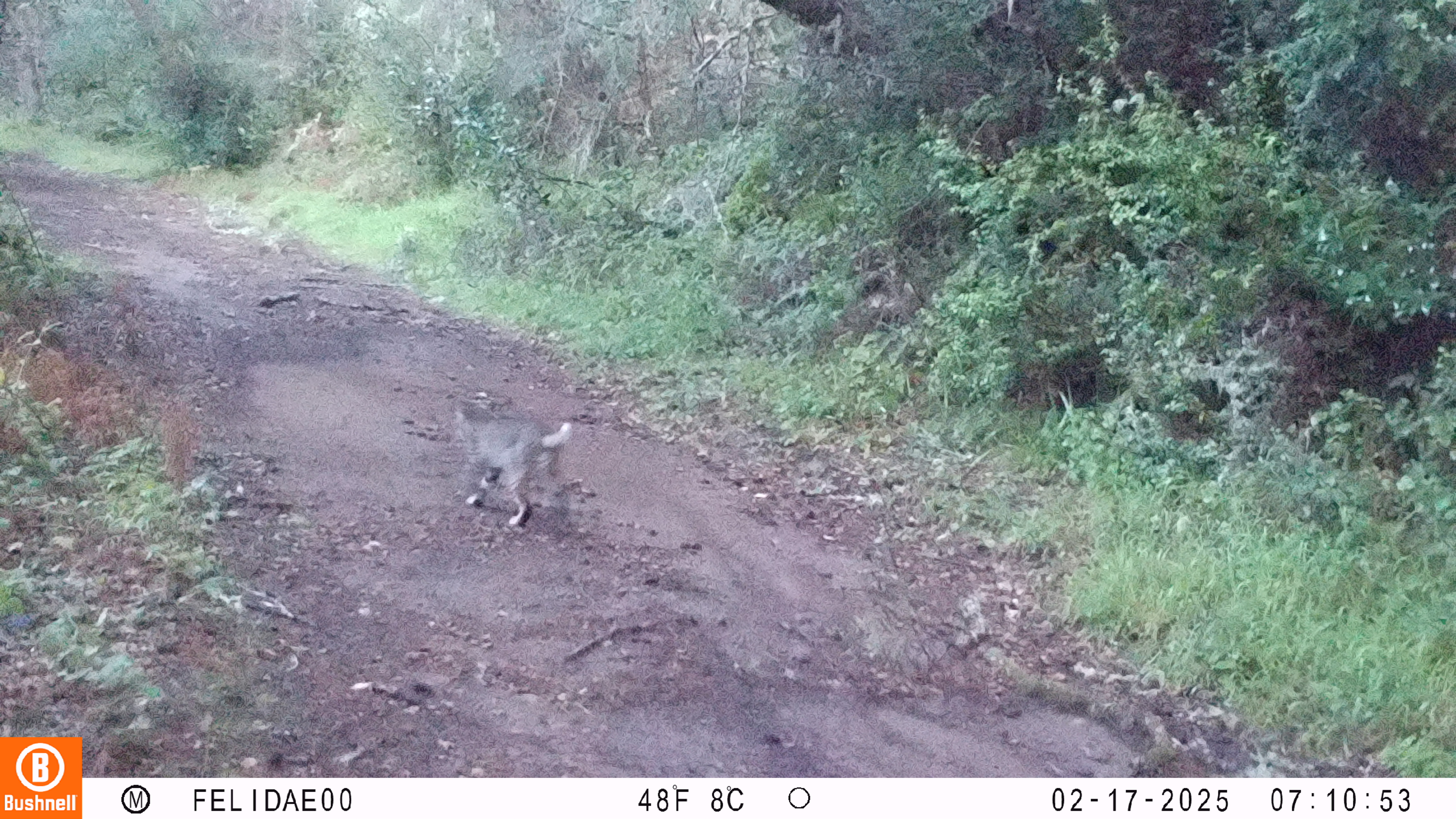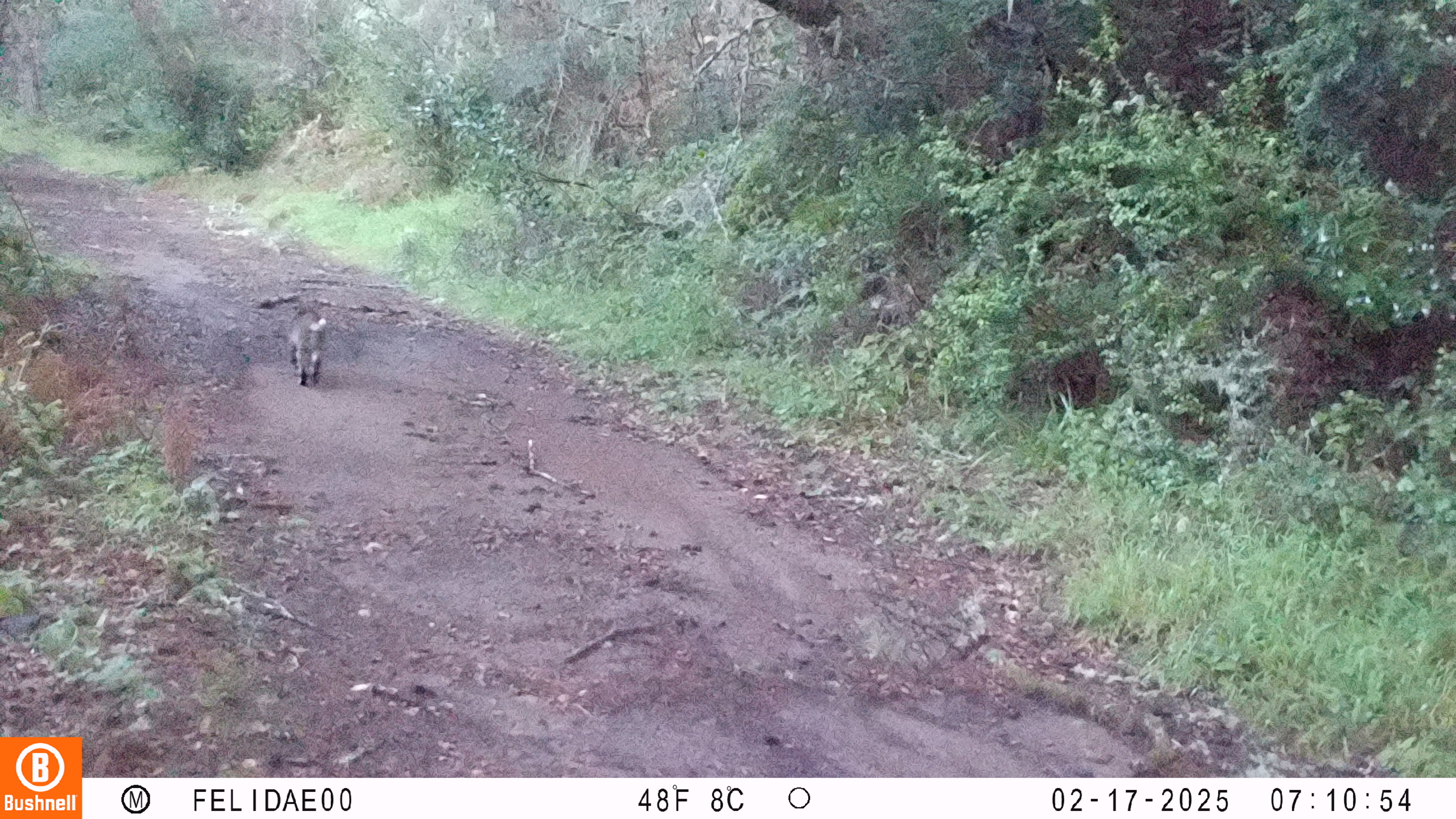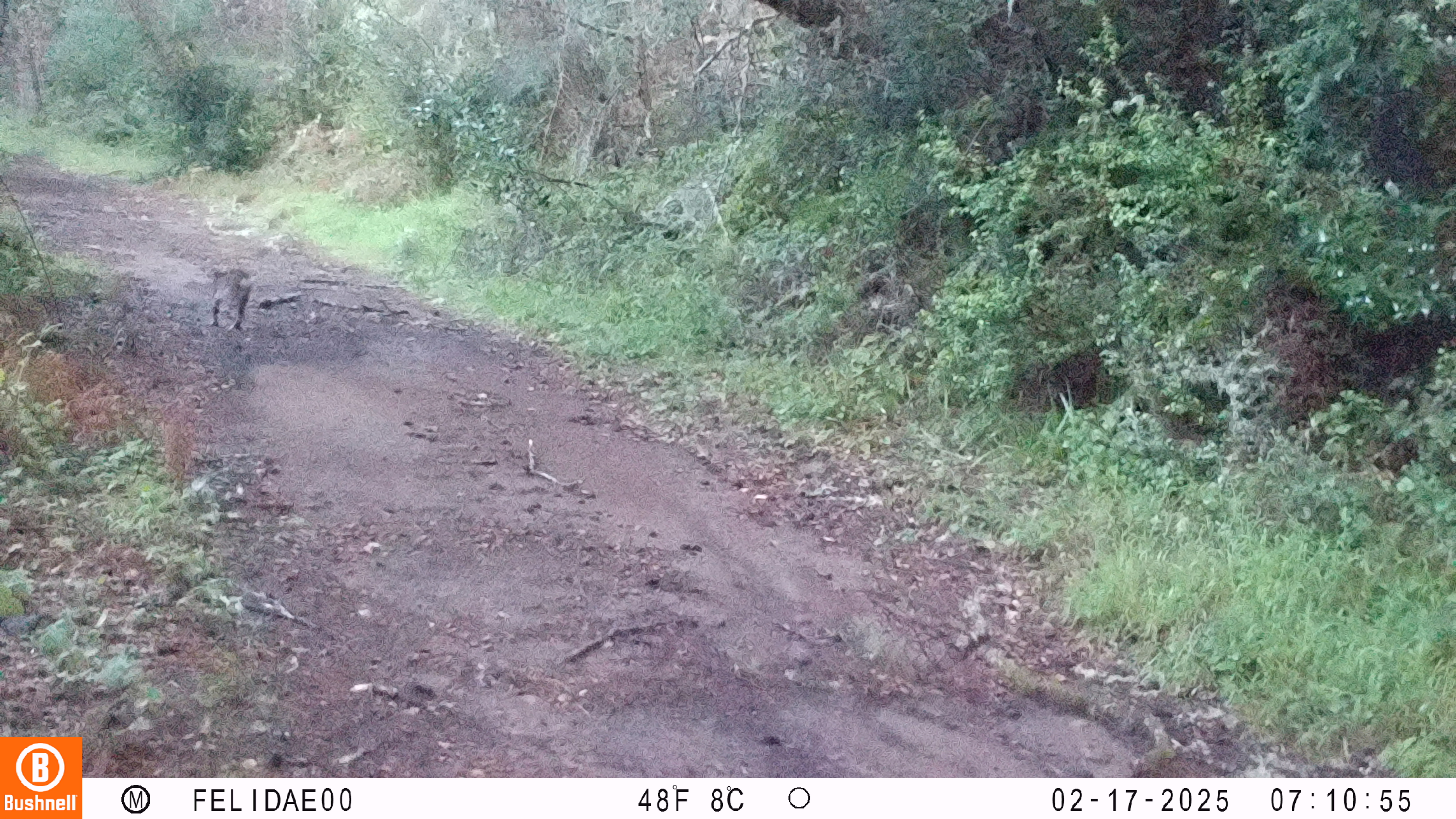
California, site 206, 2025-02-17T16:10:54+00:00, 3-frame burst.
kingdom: Animalia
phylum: Chordata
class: Mammalia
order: Carnivora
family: Felidae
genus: Lynx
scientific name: Lynx rufus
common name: bobcat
Bobcat (Lynx rufus).